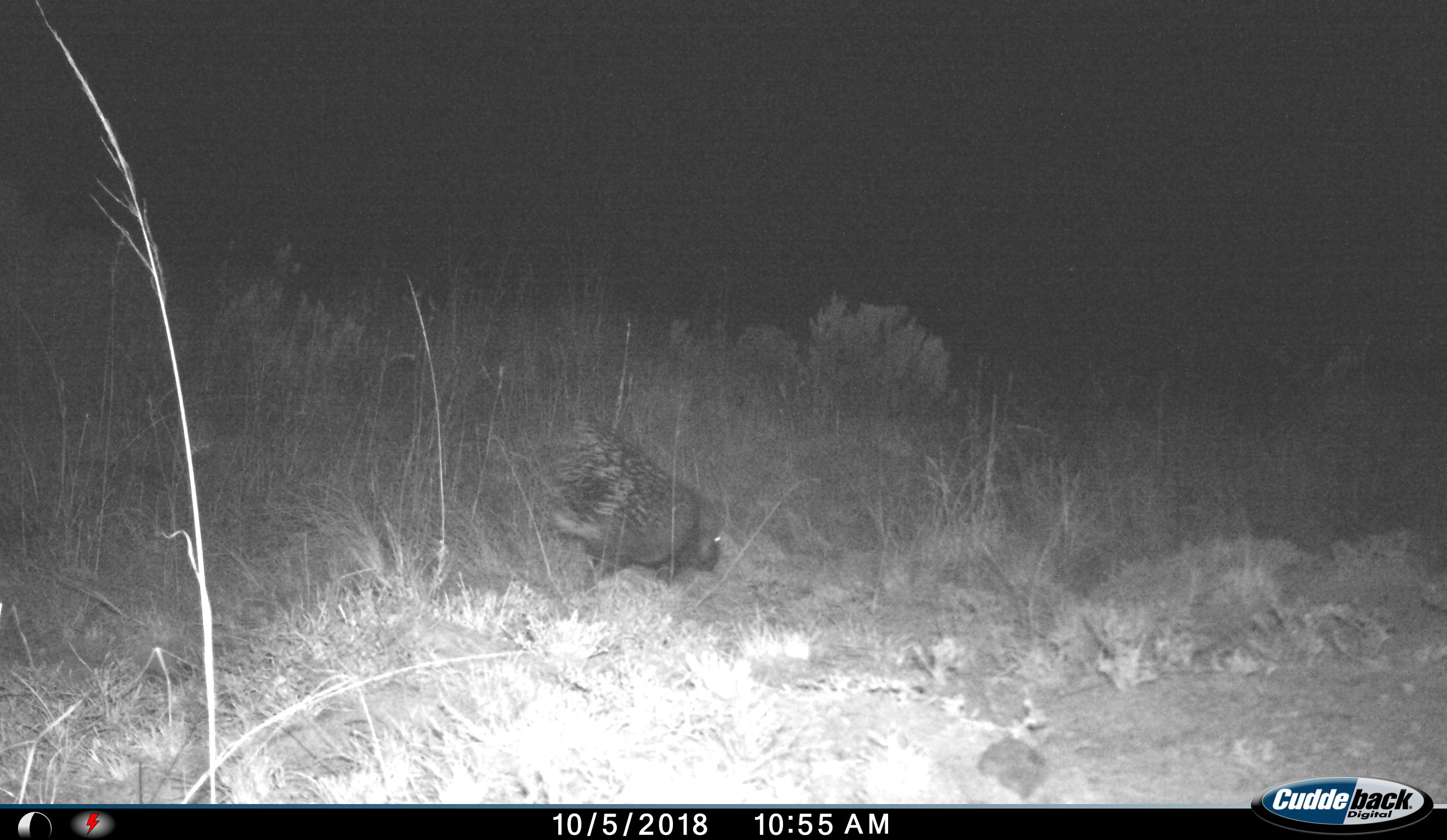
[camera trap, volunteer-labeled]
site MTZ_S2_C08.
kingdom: Animalia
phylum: Chordata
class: Mammalia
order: Rodentia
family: Hystricidae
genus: Hystrix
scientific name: Hystrix cristata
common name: crested porcupine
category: porcupine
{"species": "porcupine (crested porcupine) (Hystrix cristata)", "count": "1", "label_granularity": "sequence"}